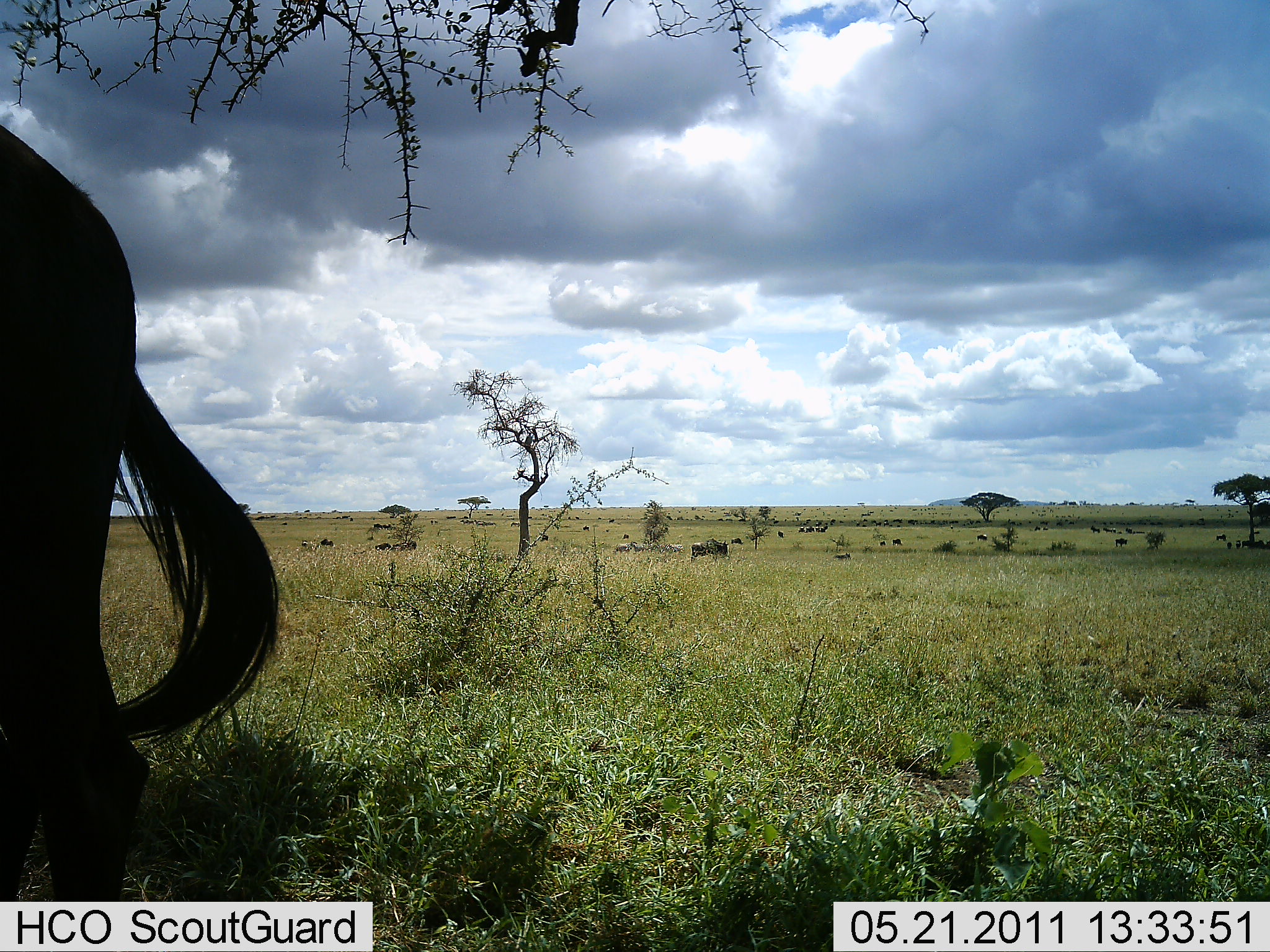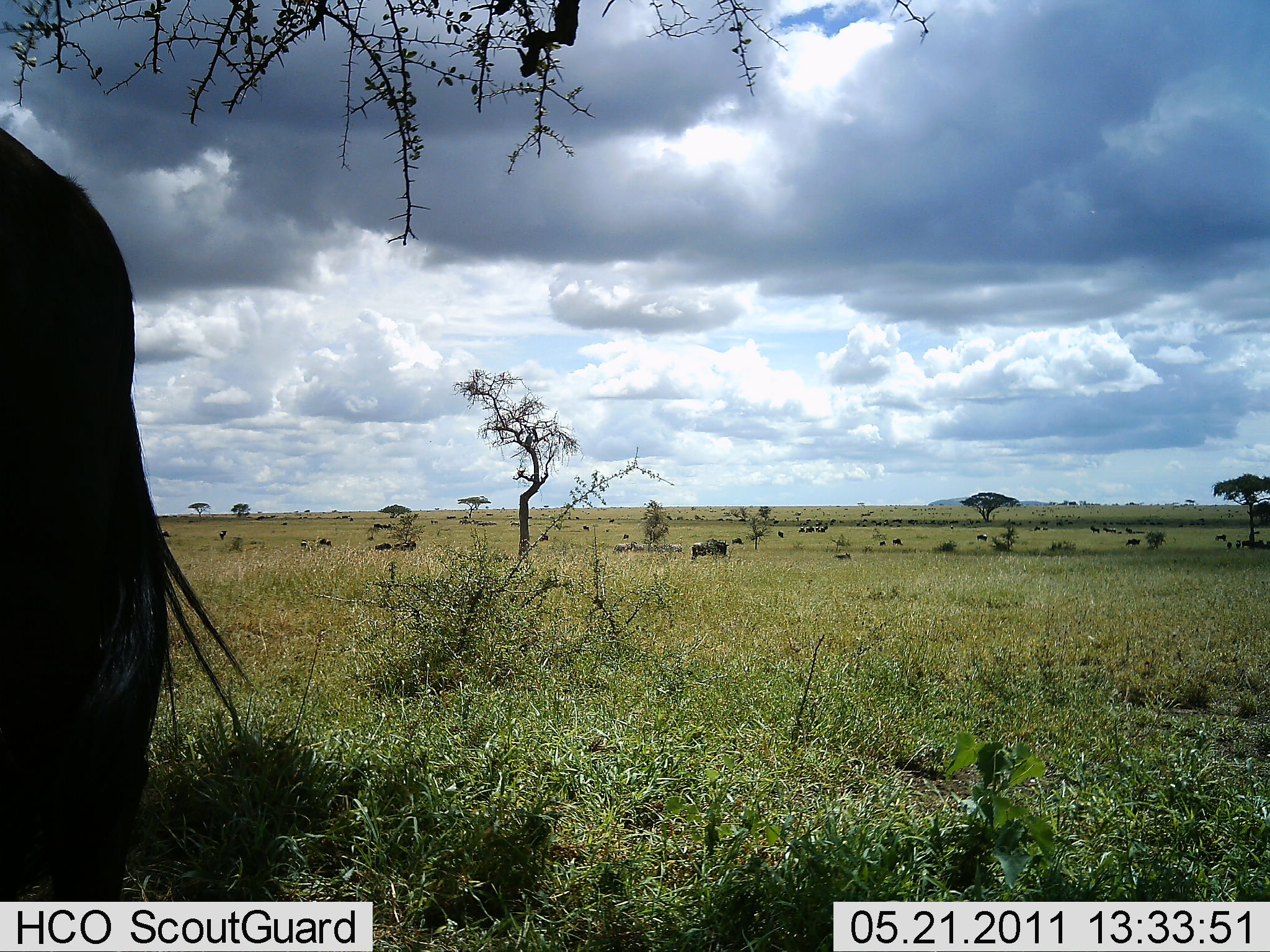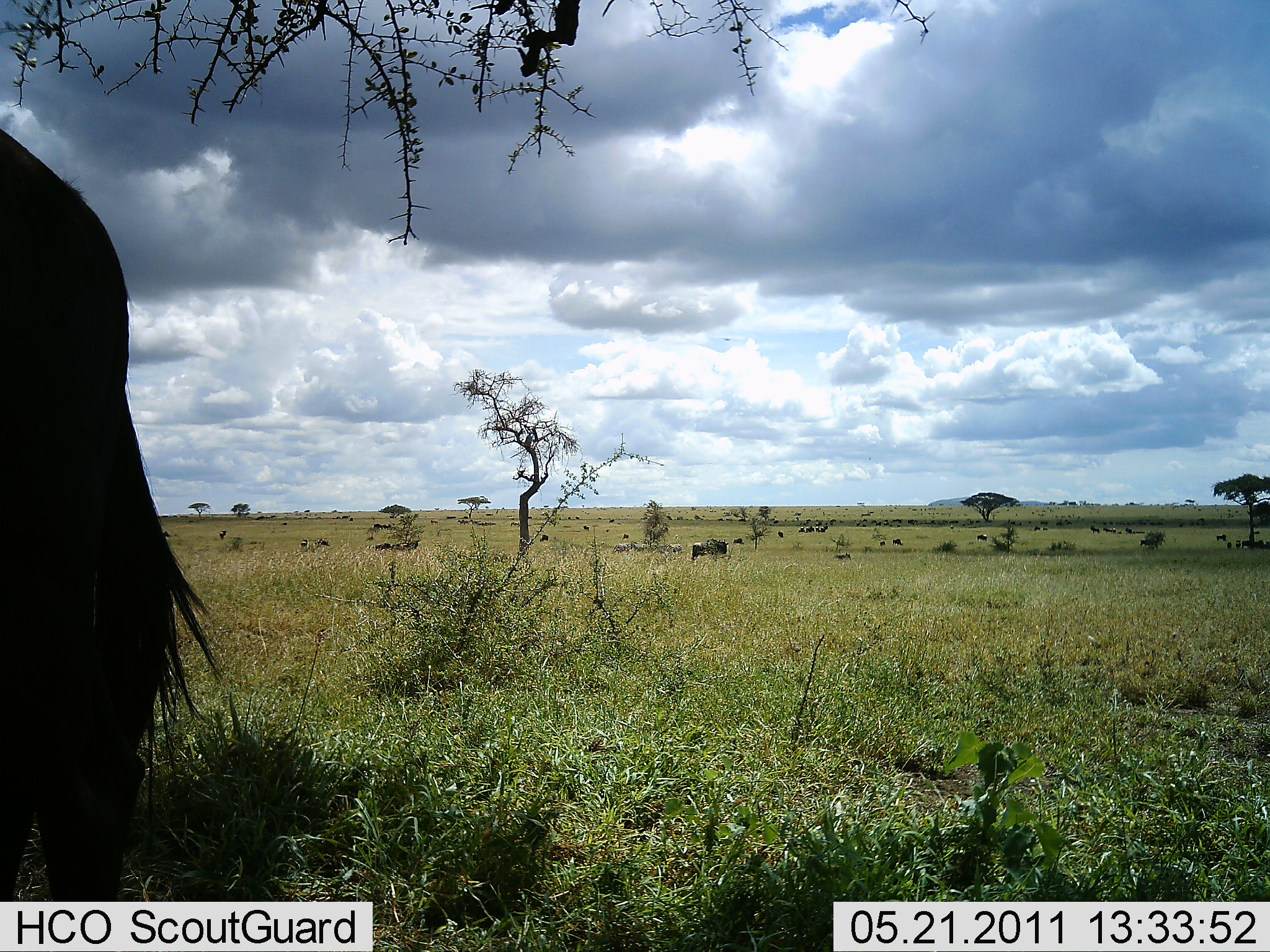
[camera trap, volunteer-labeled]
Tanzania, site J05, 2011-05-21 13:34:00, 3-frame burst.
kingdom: Animalia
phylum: Chordata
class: Mammalia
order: Artiodactyla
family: Bovidae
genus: Connochaetes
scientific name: Connochaetes taurinus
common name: blue wildebeest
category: wildebeest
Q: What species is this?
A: Wildebeest (blue wildebeest) (Connochaetes taurinus).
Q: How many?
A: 11-50.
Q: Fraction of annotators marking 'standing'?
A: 69%.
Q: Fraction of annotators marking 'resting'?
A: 23%.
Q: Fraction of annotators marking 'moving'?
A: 54%.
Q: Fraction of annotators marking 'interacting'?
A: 0%.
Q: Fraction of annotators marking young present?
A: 0%.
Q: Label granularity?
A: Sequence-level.